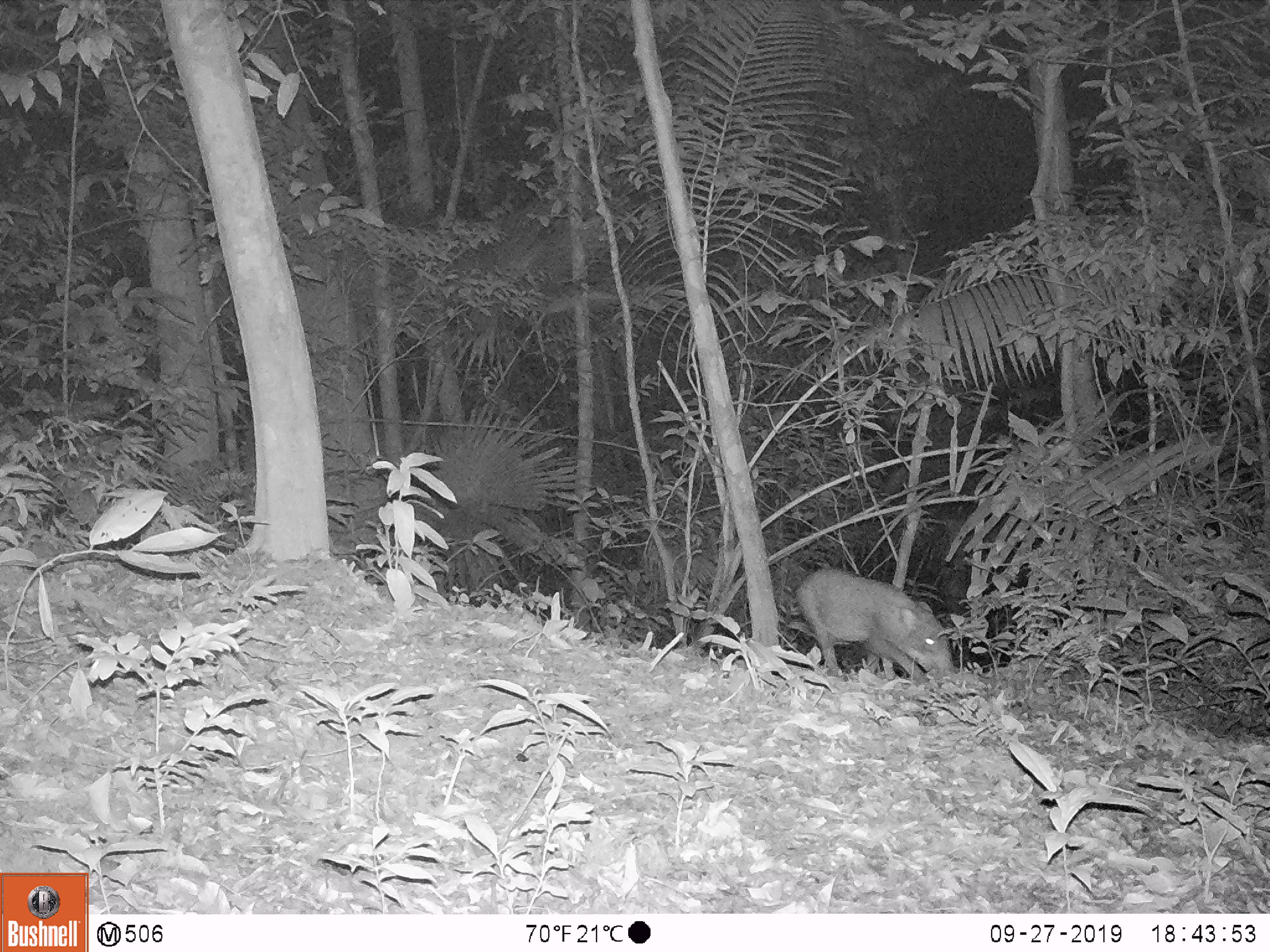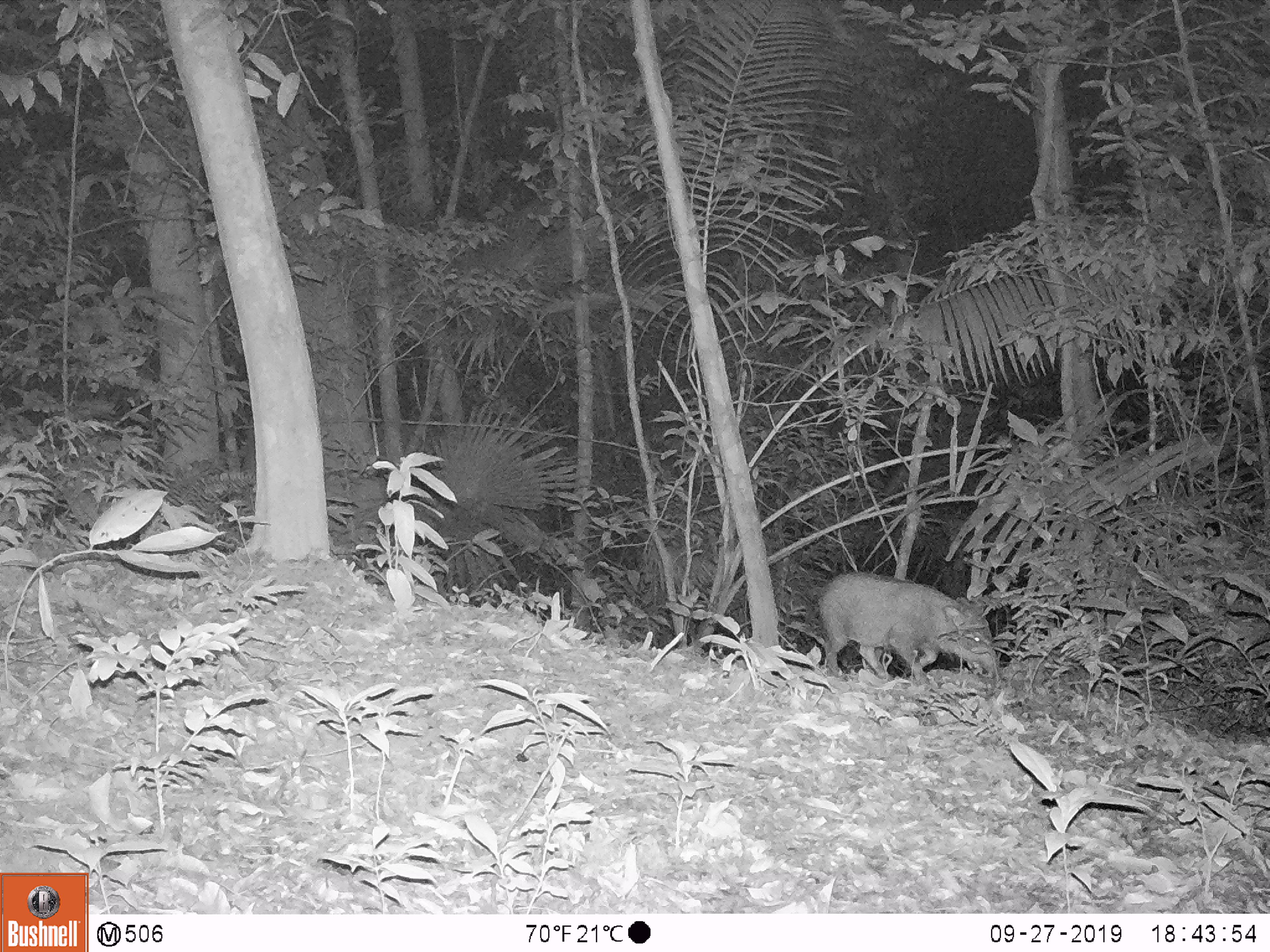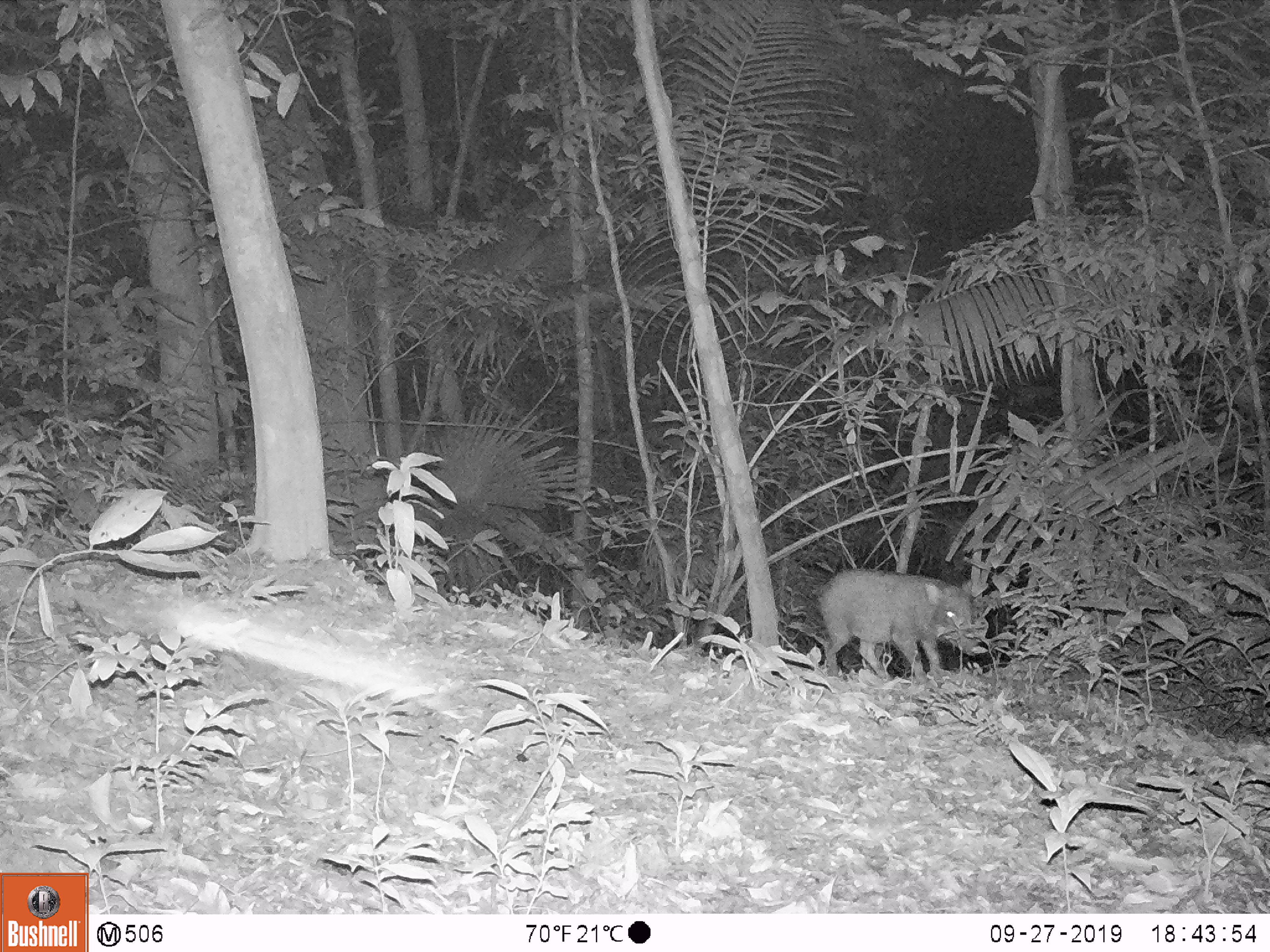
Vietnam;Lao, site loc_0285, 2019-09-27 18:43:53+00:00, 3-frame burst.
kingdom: Animalia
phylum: Chordata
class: Mammalia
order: Artiodactyla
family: Suidae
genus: Sus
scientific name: Sus scrofa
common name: eurasian wild pig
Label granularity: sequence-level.